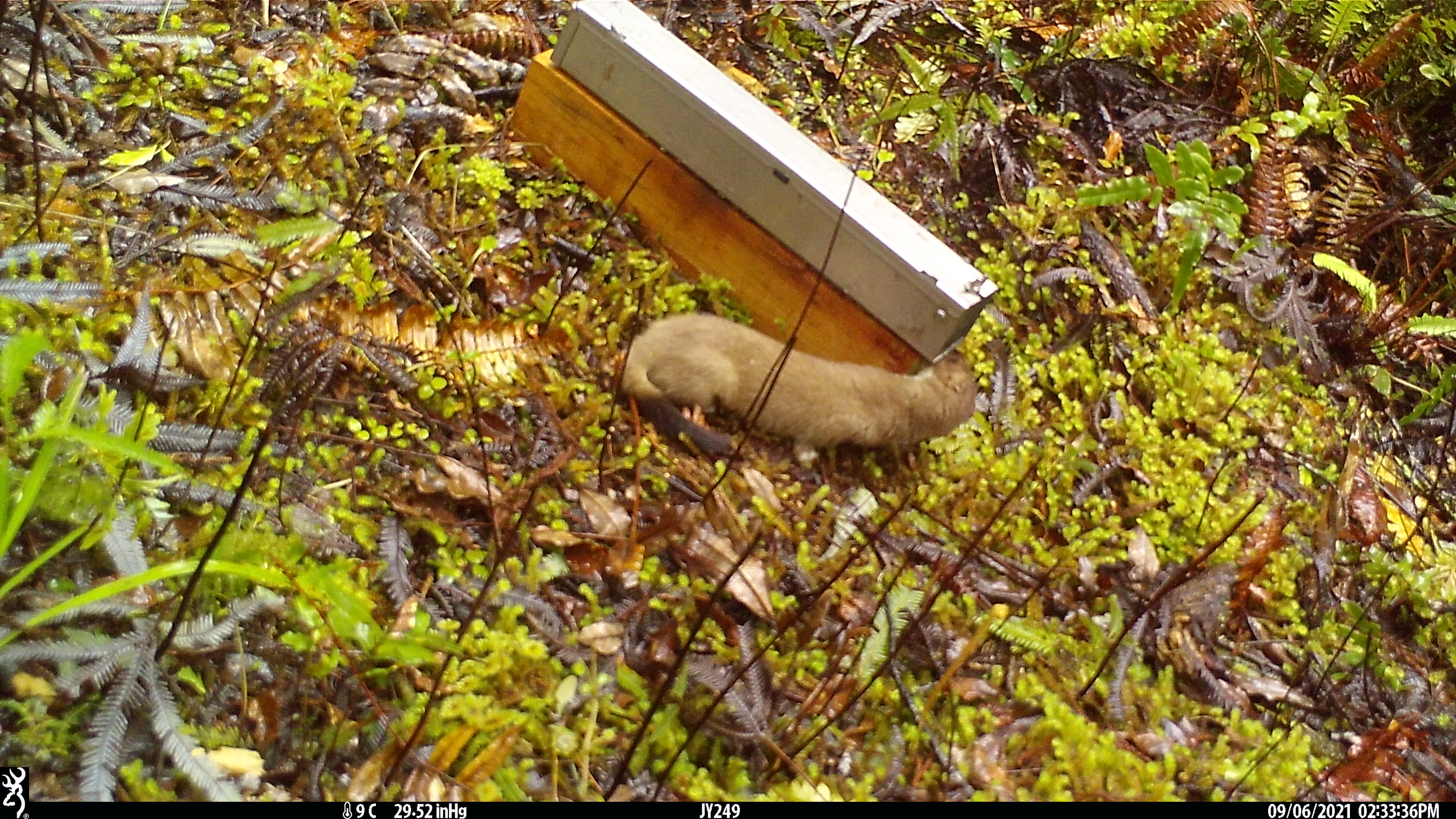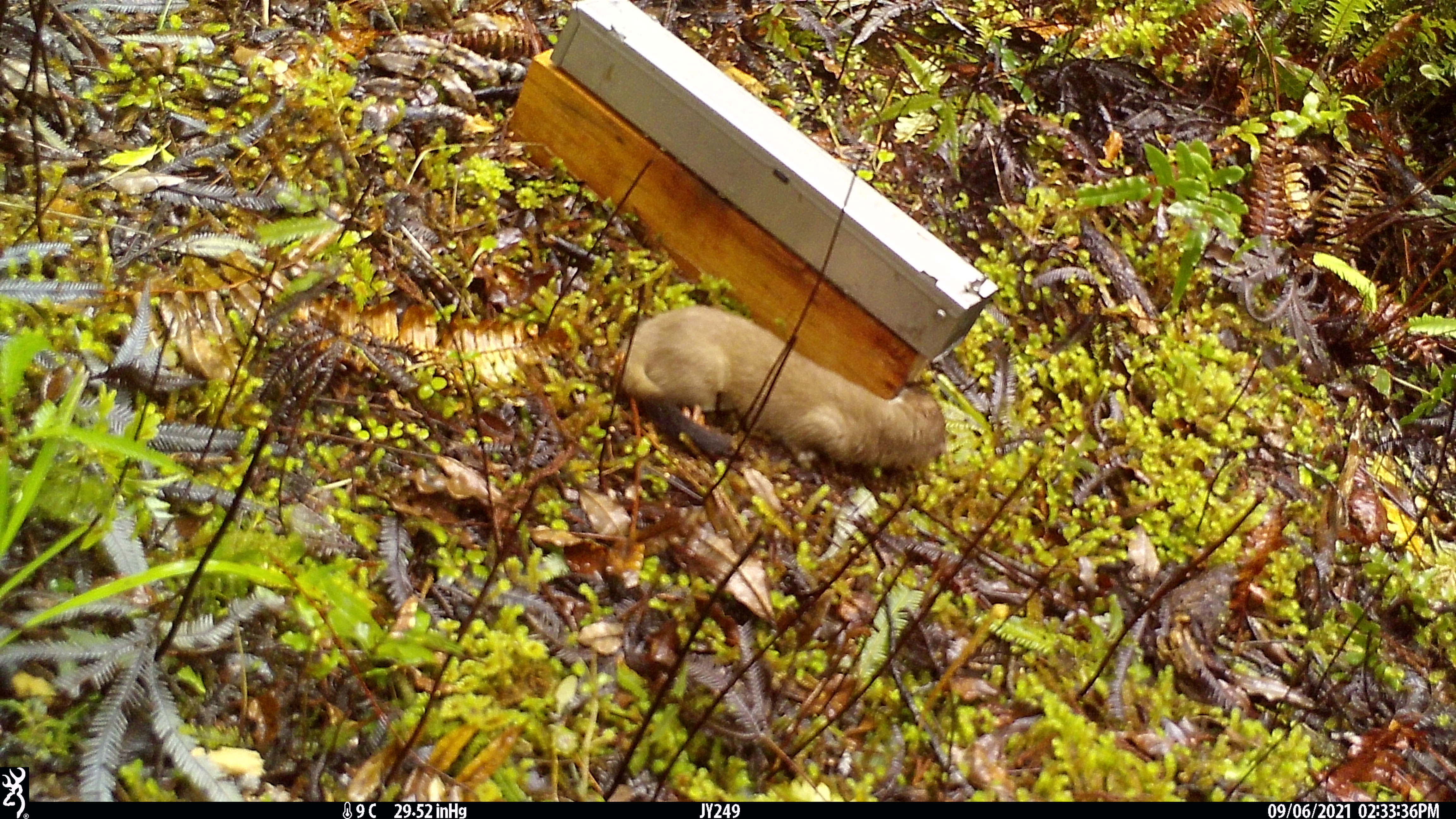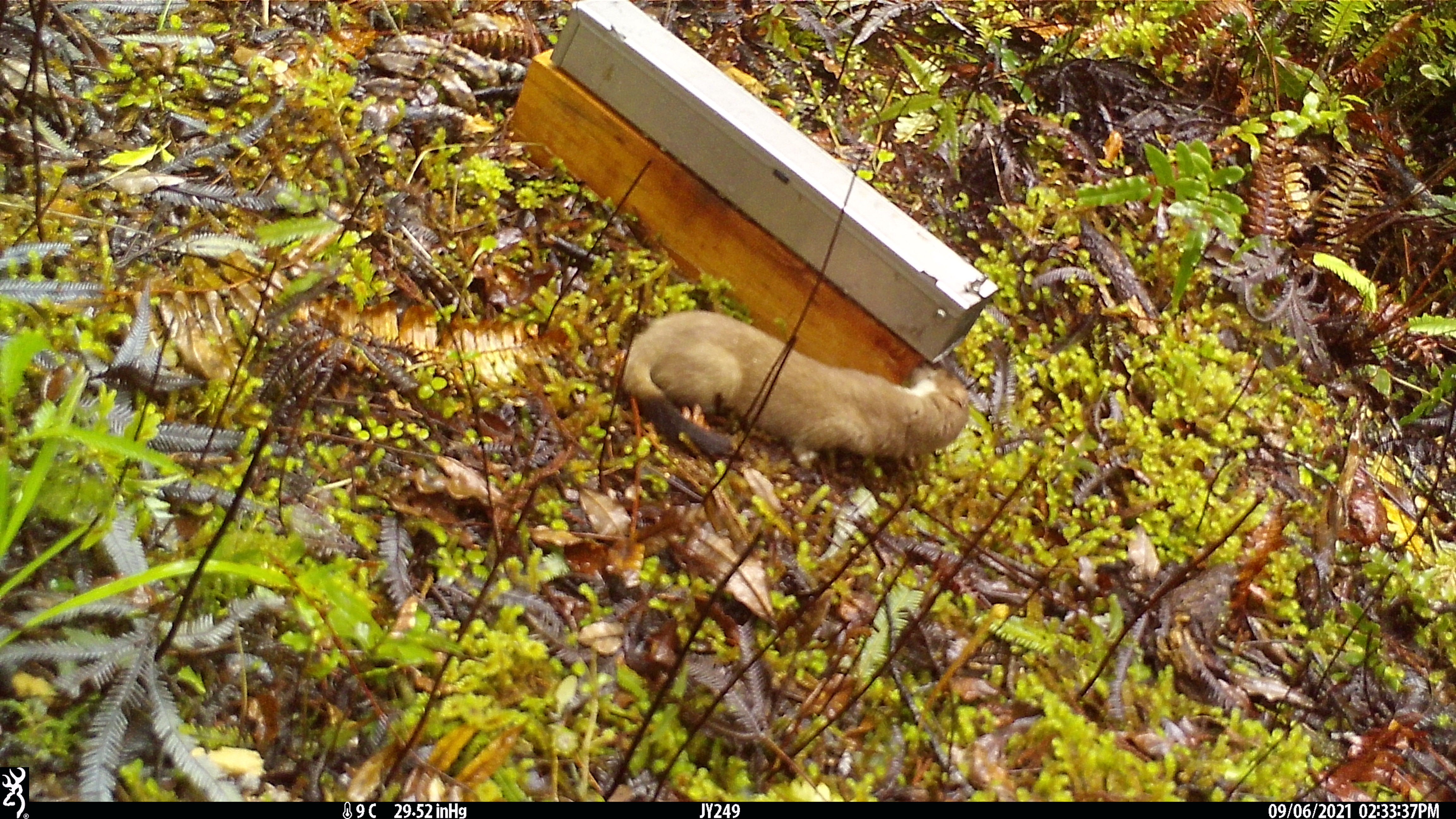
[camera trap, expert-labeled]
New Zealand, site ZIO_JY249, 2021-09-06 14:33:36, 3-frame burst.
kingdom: Animalia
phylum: Chordata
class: Mammalia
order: Carnivora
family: Mustelidae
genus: Mustela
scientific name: Mustela erminea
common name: stoat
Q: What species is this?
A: Stoat (Mustela erminea).